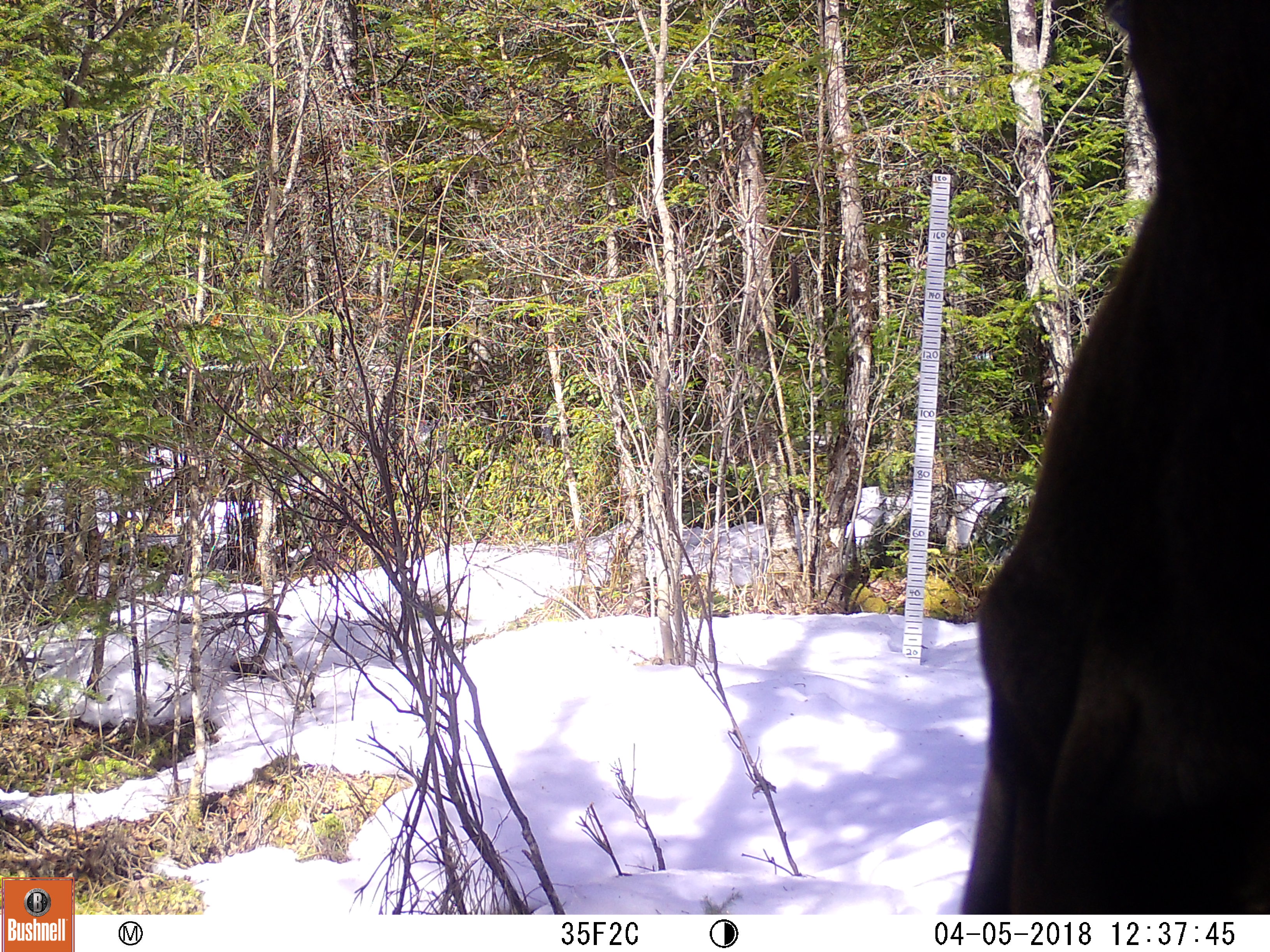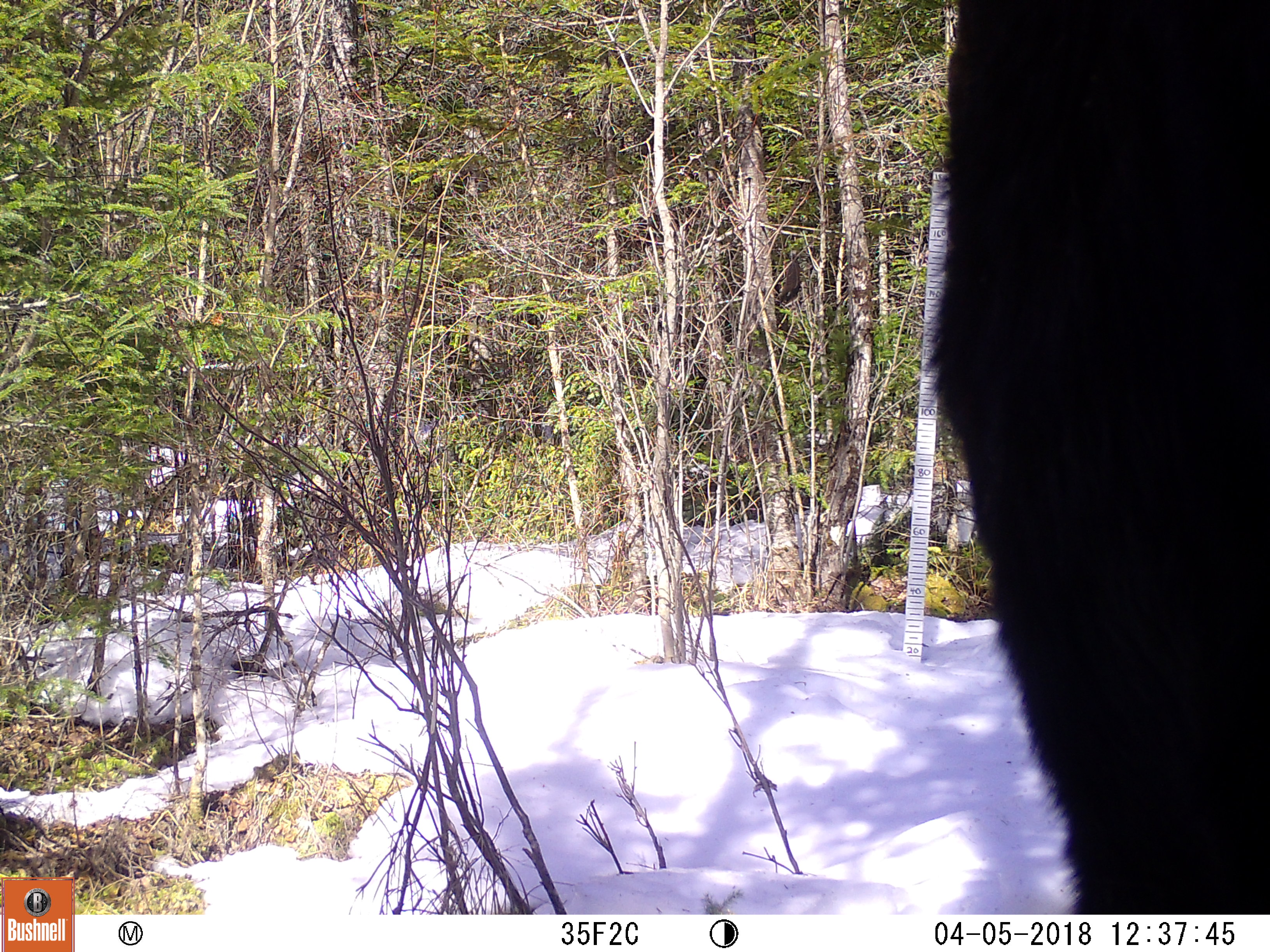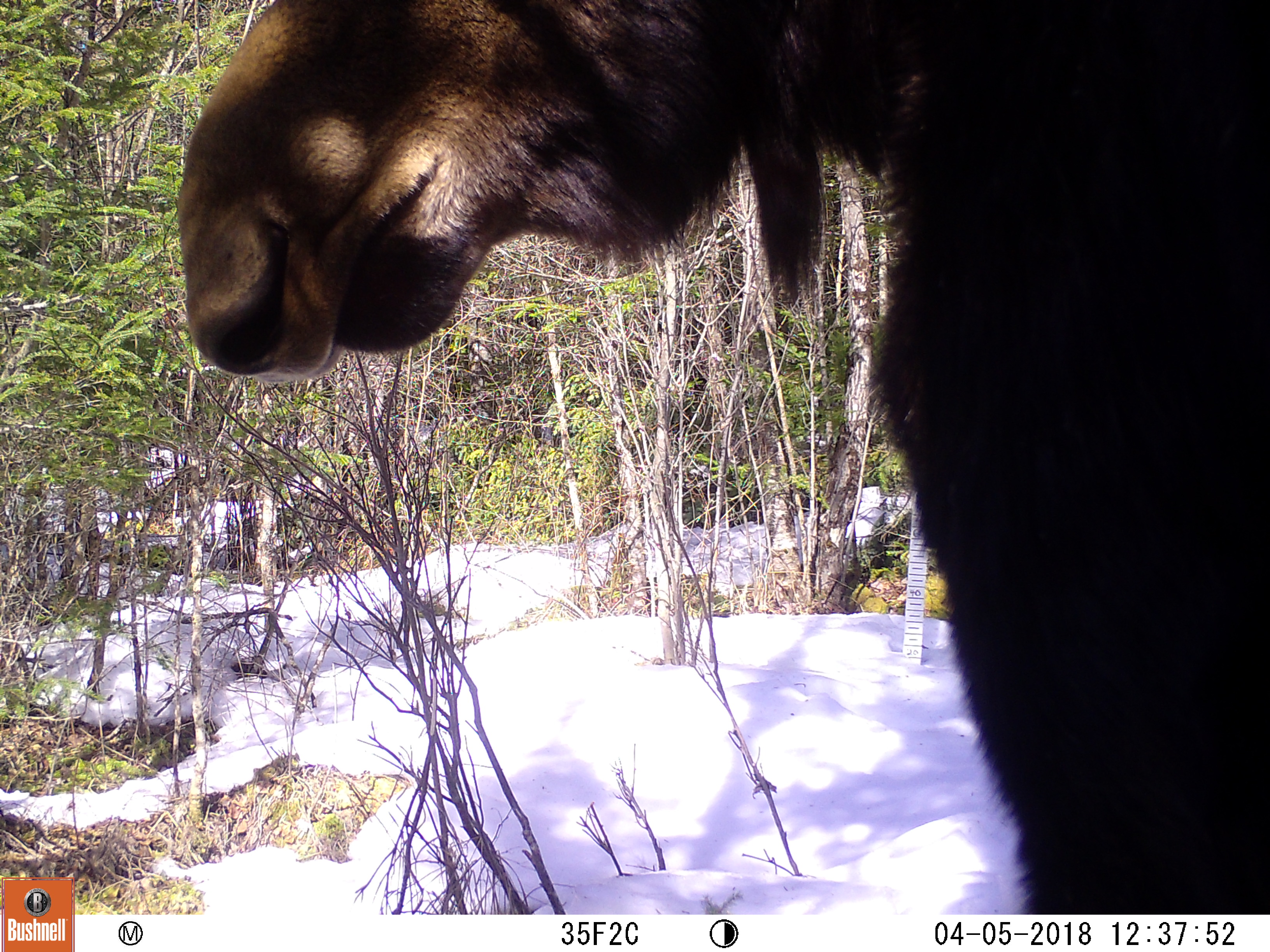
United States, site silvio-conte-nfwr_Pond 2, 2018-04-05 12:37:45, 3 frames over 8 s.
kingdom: Animalia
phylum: Chordata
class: Mammalia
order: Artiodactyla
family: Cervidae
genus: Alces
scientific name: Alces alces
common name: moose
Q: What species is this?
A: Moose (Alces alces).